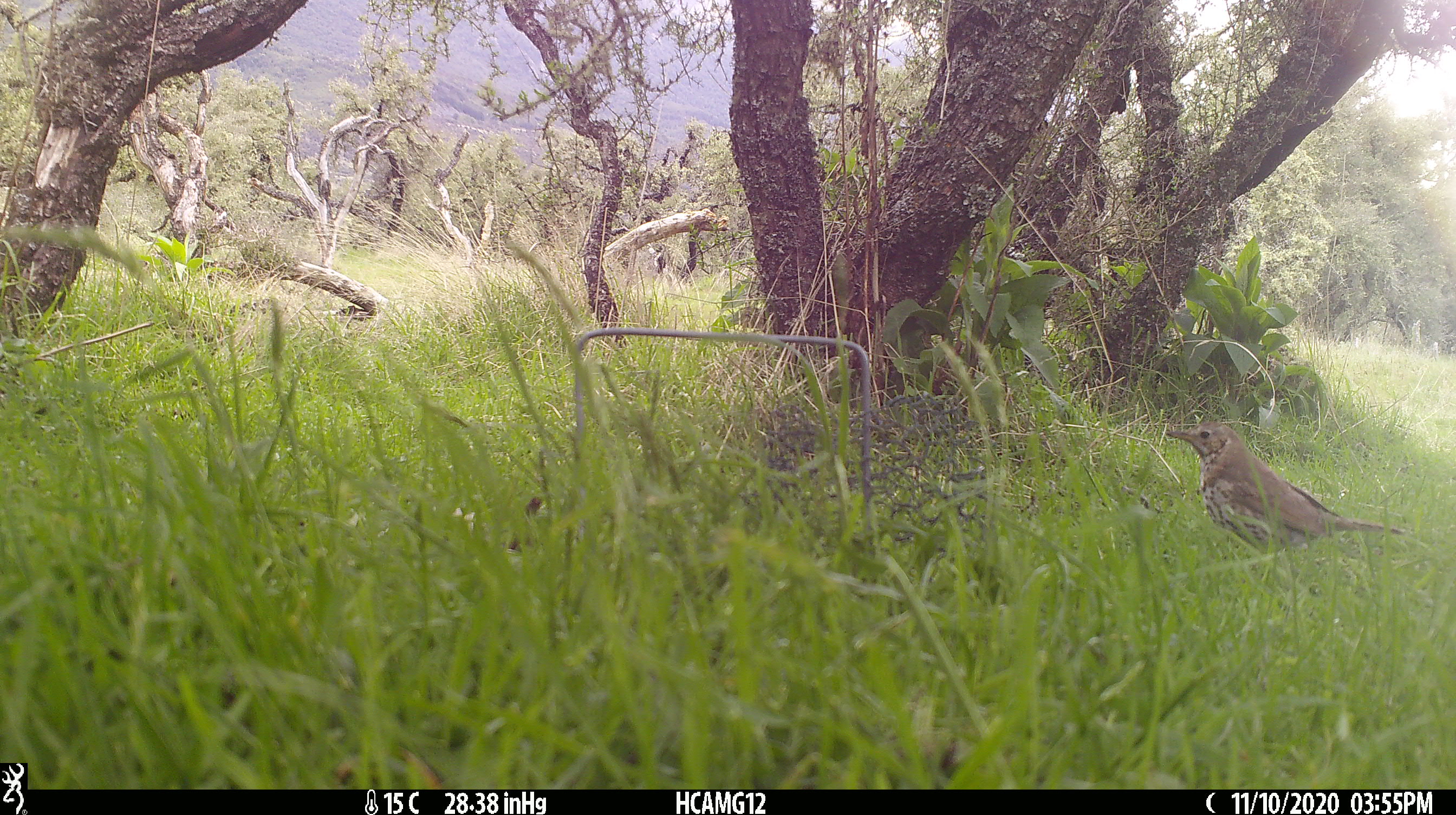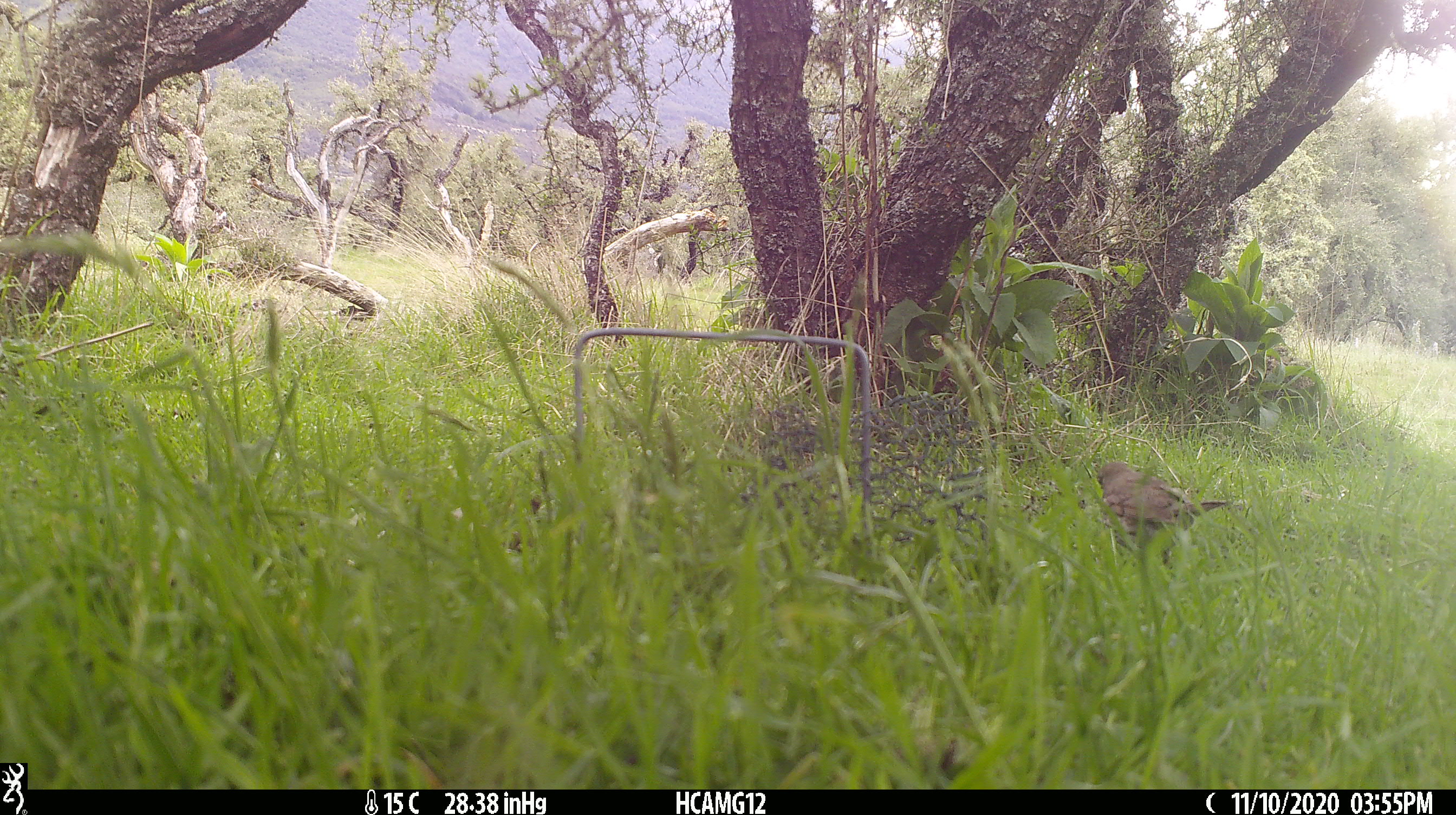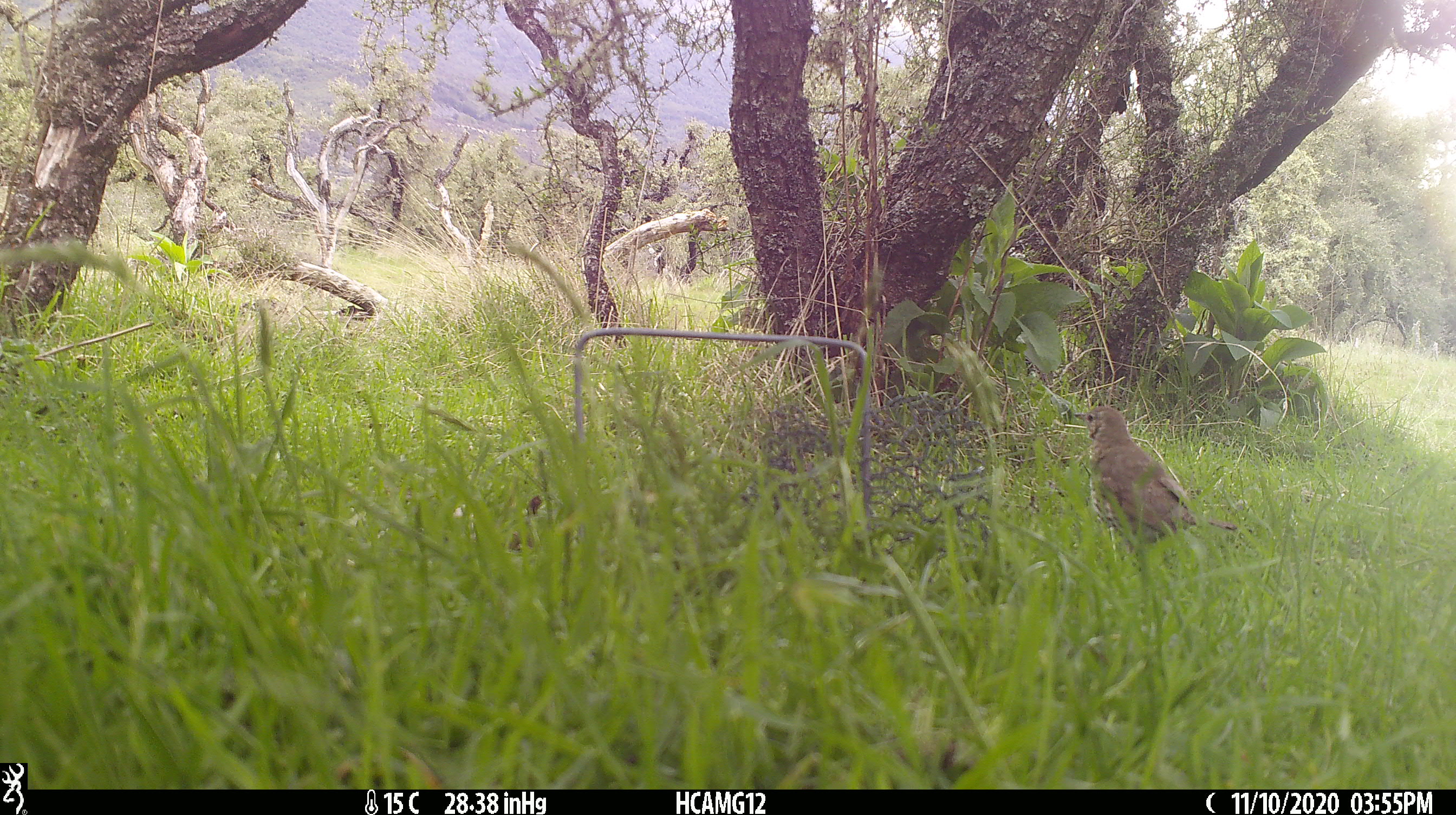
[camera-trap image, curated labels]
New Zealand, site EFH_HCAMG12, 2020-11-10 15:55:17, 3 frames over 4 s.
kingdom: Animalia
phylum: Chordata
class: Aves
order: Passeriformes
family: Turdidae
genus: Turdus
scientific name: Turdus philomelos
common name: song thrush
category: thrush